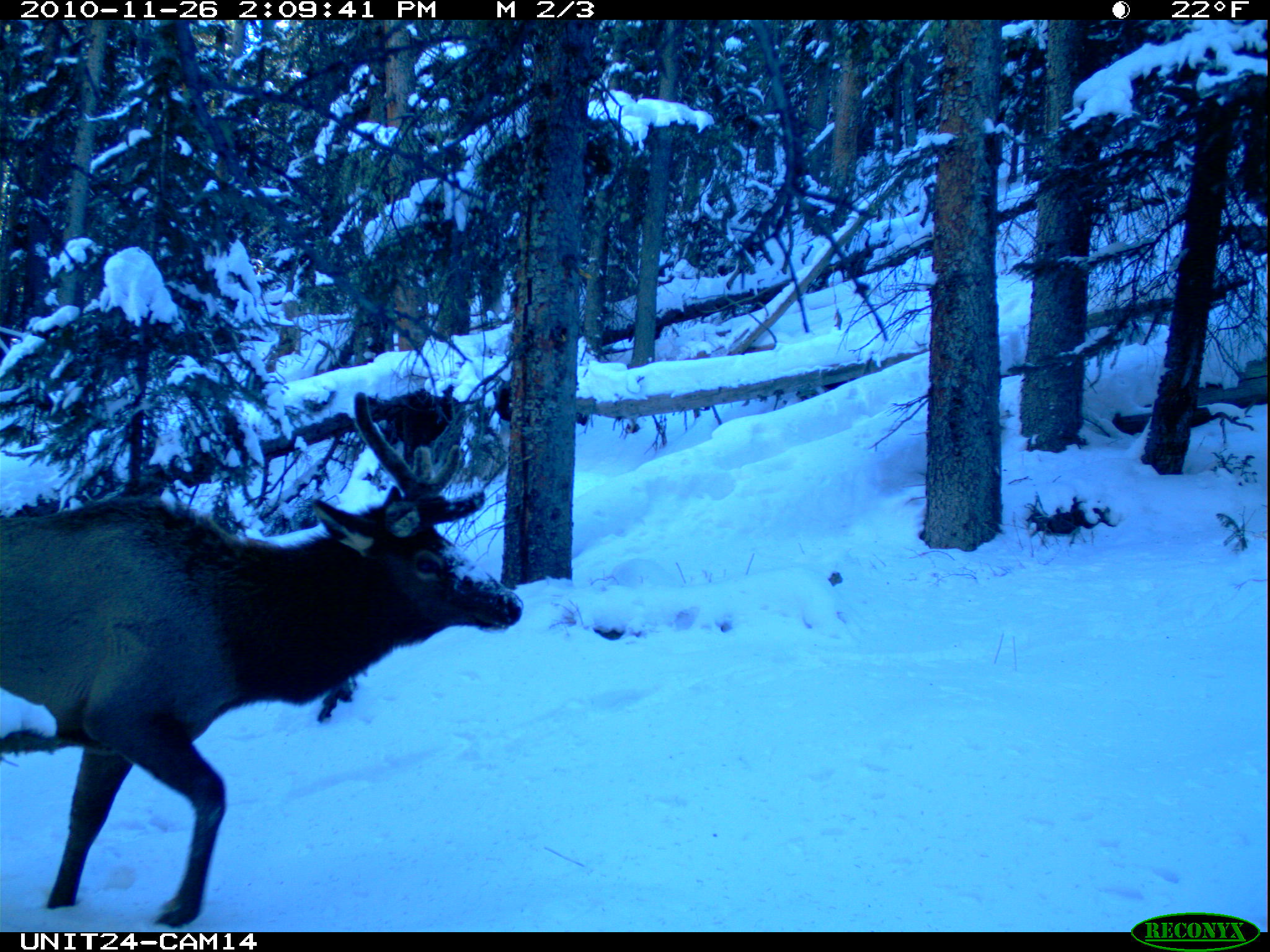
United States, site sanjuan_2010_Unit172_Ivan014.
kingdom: Animalia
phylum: Chordata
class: Mammalia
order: Artiodactyla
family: Cervidae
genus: Cervus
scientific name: Cervus elaphus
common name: red deer